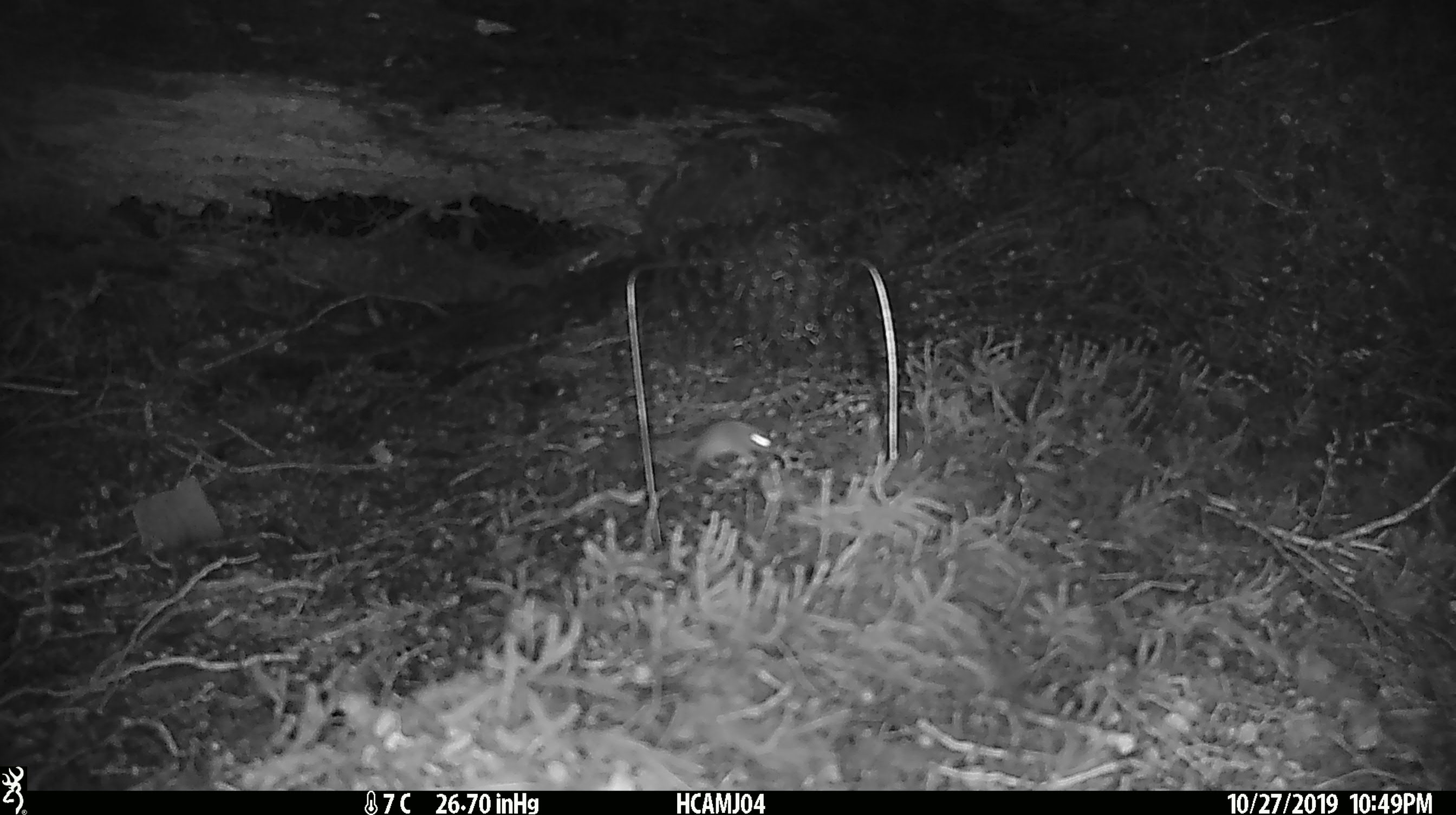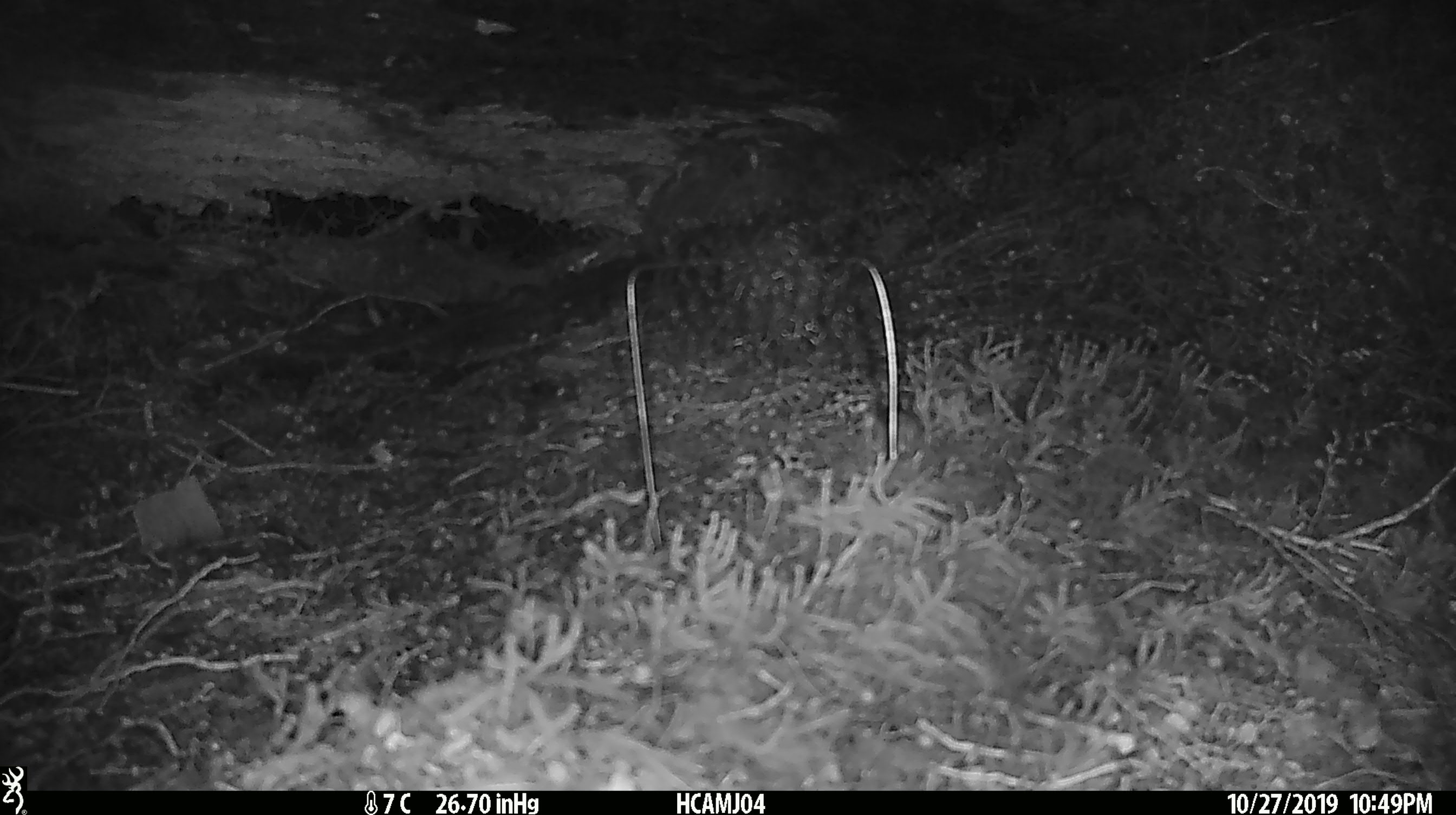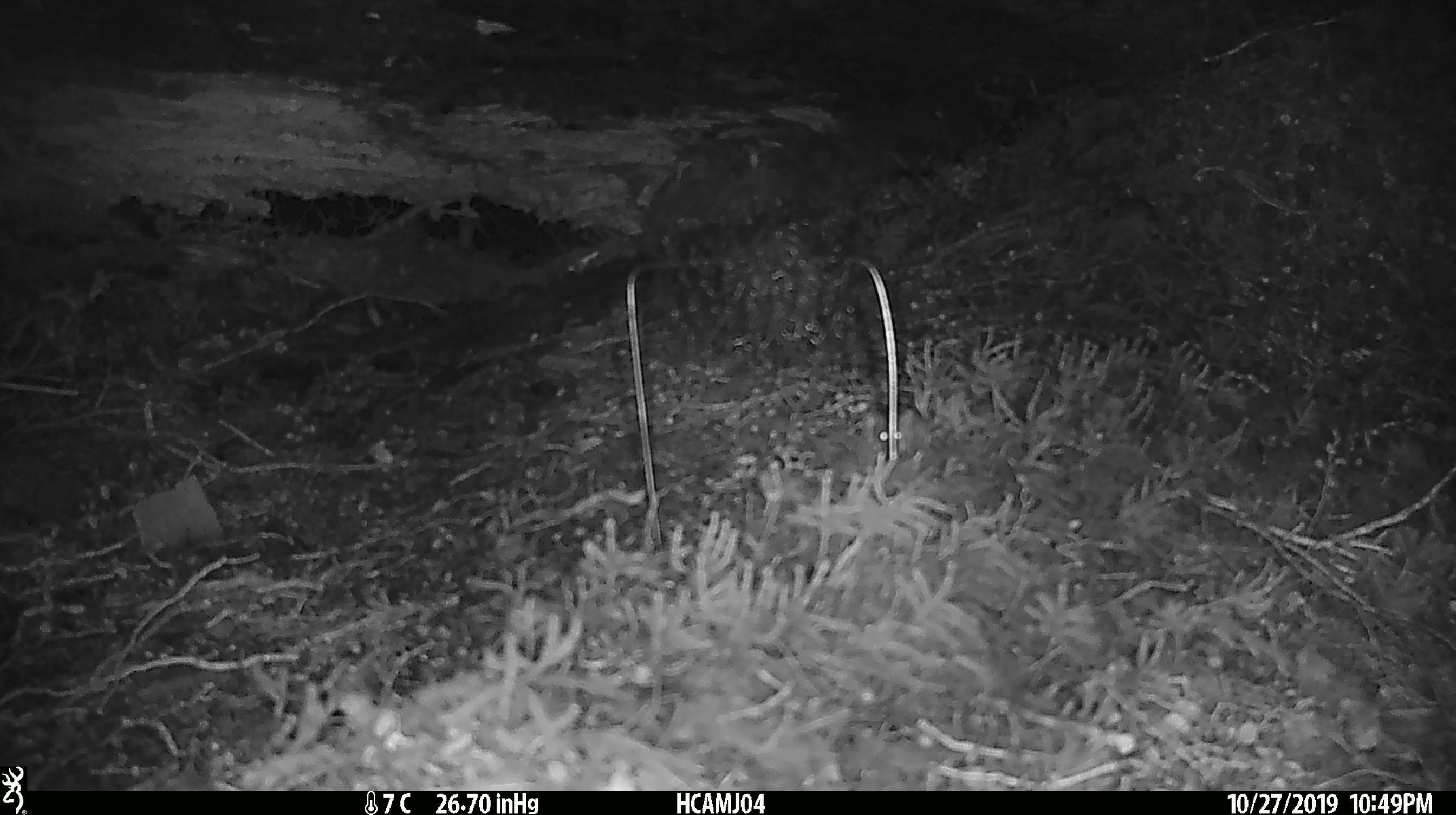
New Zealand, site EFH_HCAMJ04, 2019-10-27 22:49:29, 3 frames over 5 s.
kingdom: Animalia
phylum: Chordata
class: Mammalia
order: Rodentia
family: Muridae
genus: Mus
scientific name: Mus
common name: mouse